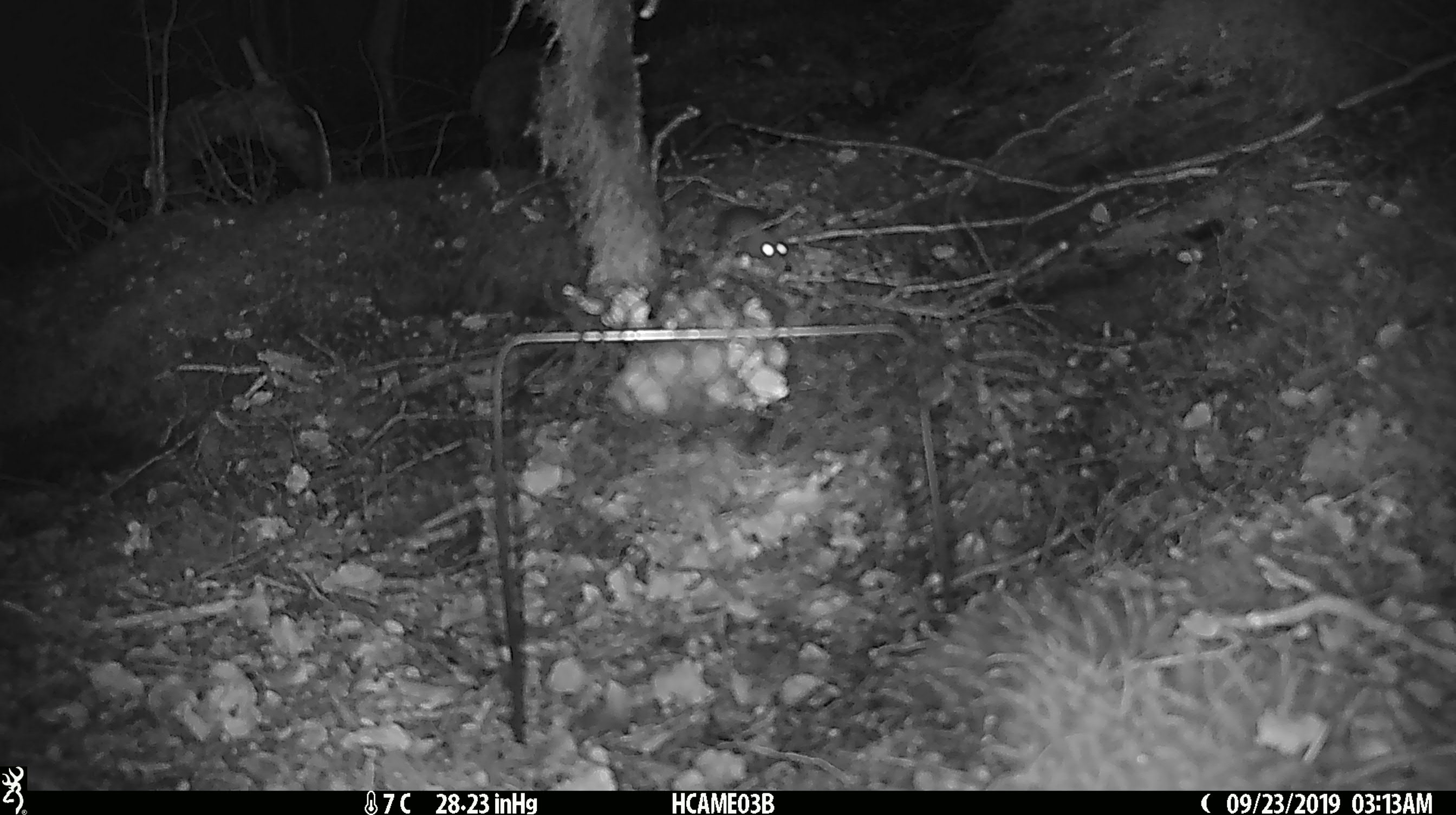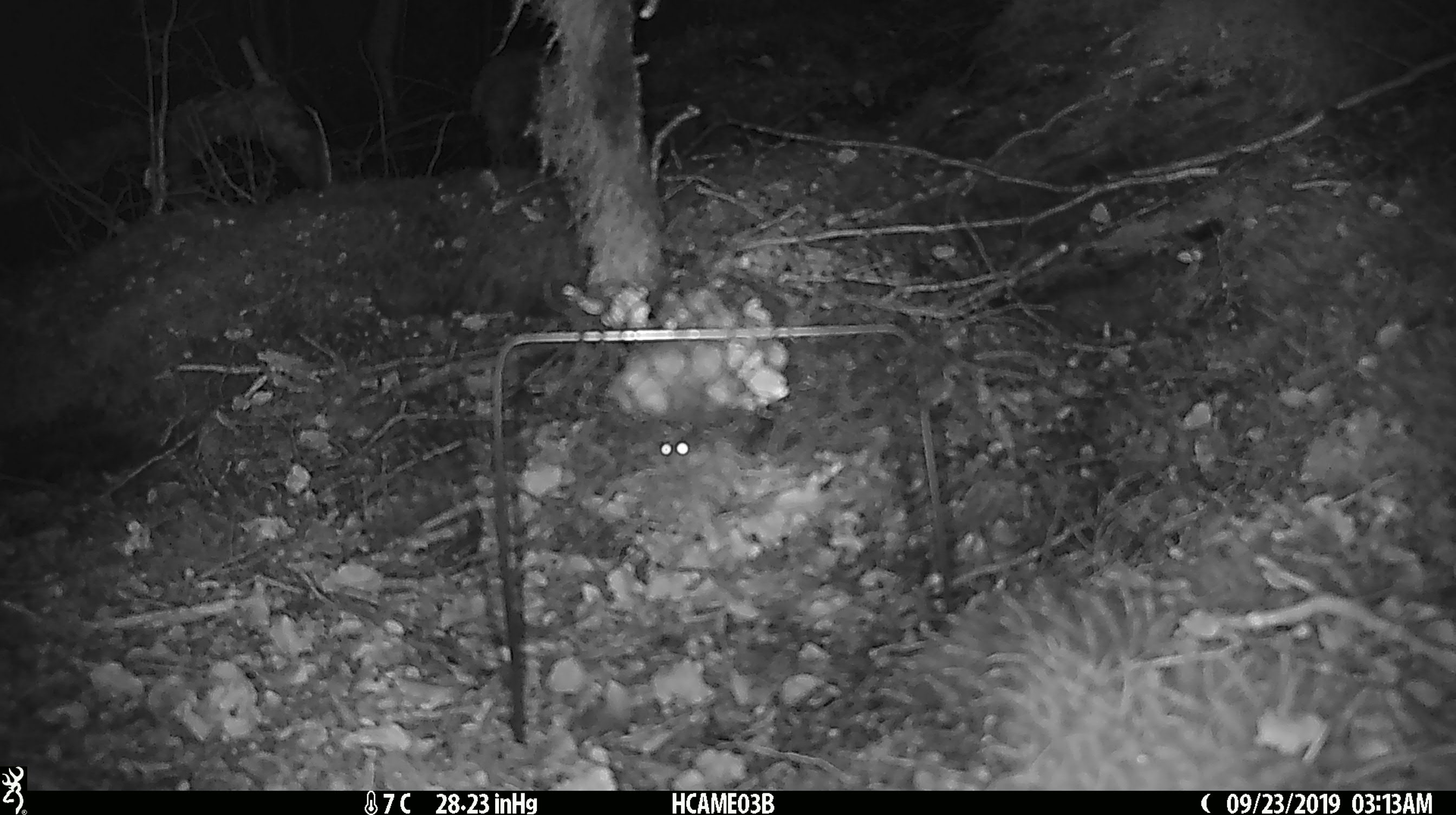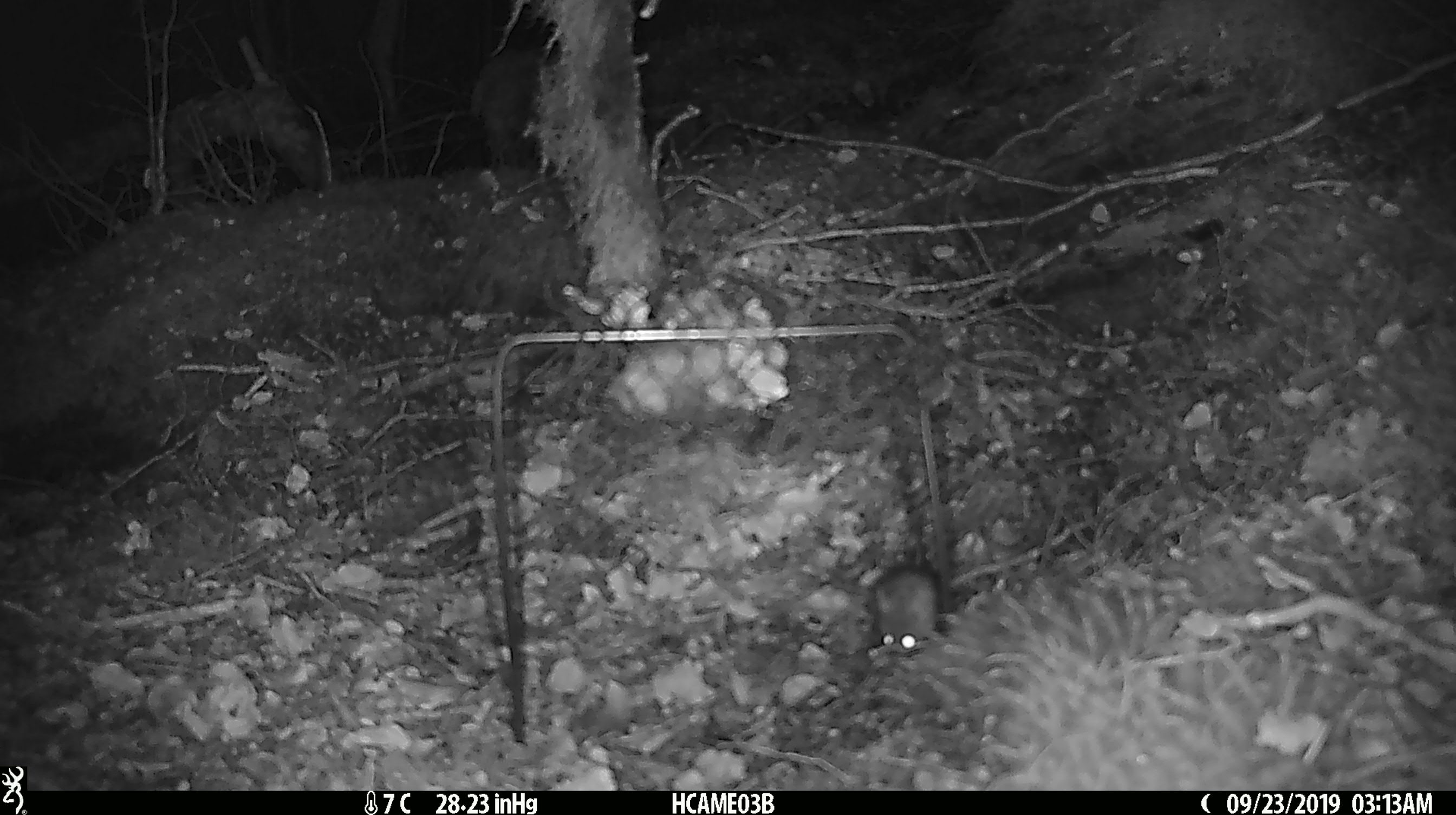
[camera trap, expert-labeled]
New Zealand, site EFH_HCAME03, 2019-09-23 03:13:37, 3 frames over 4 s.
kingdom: Animalia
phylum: Chordata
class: Mammalia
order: Rodentia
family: Muridae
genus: Mus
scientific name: Mus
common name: mouse